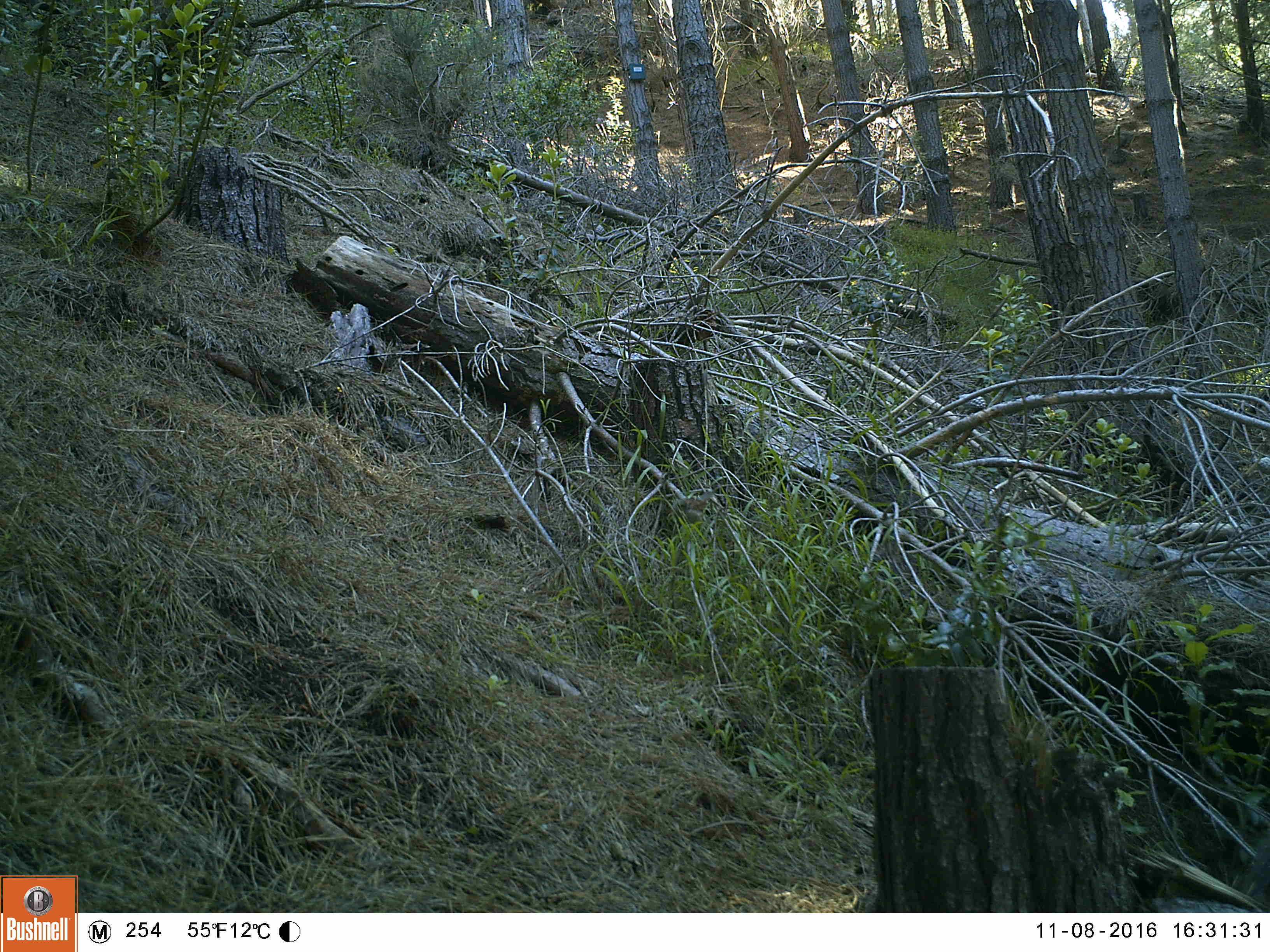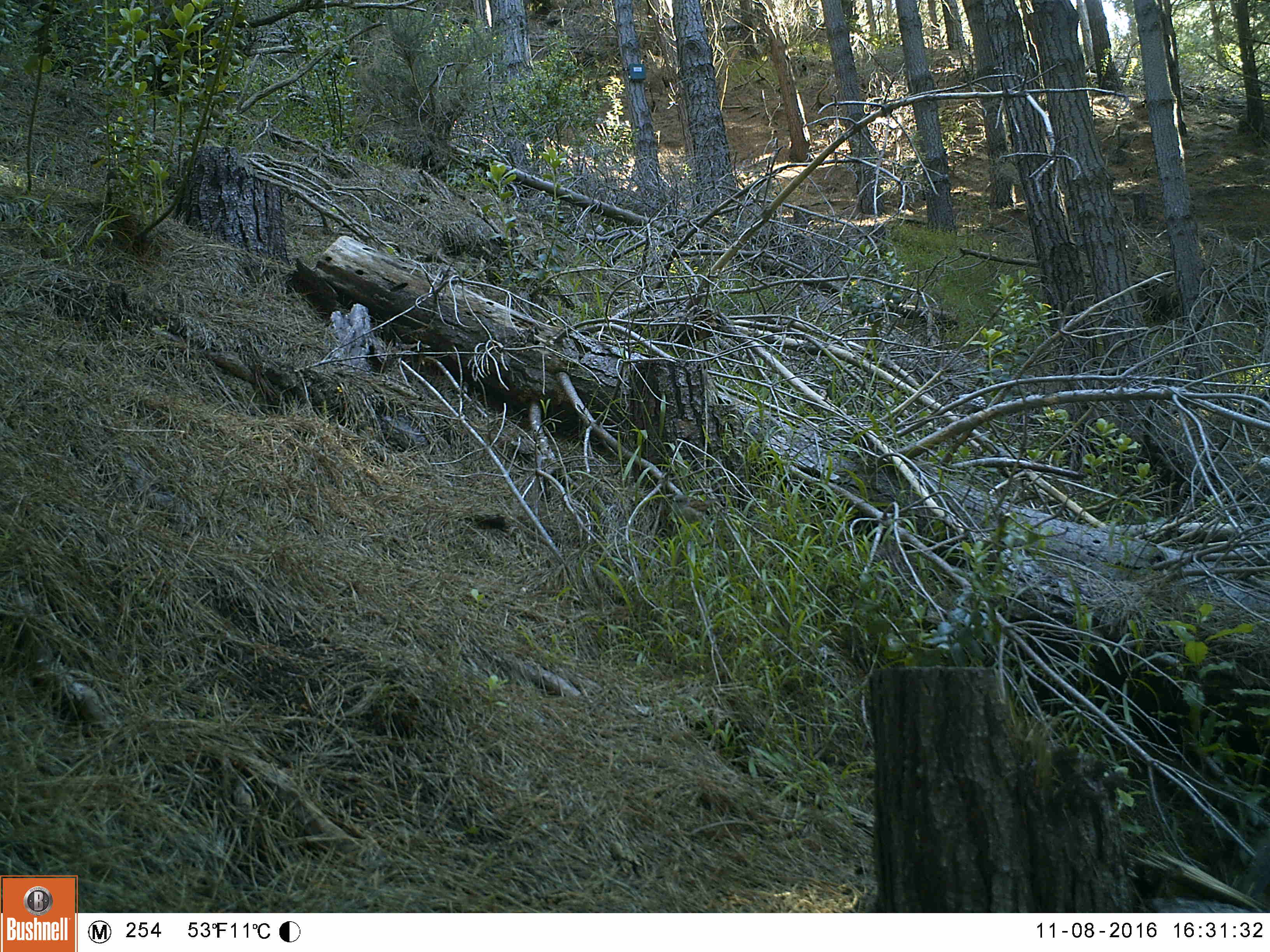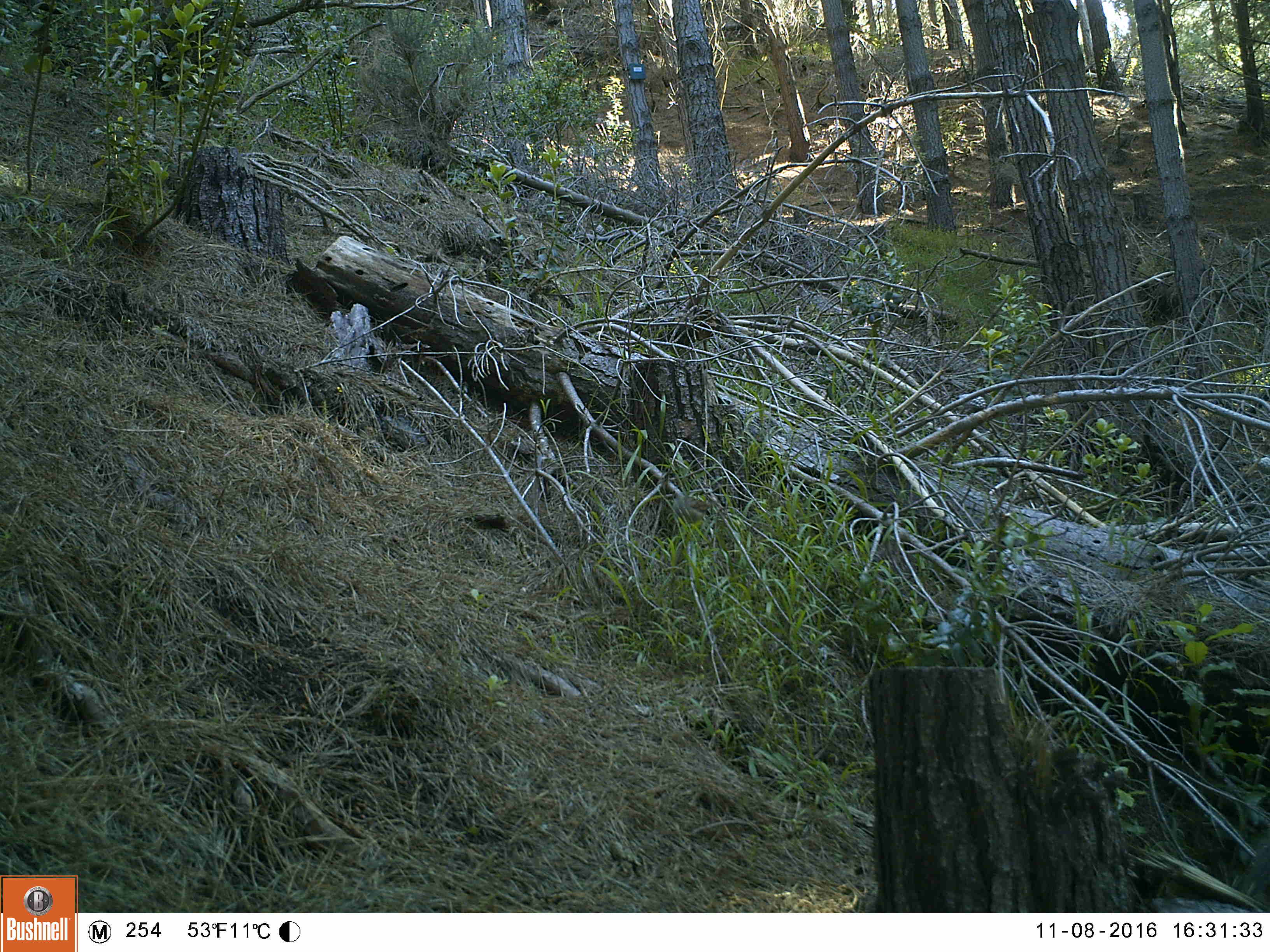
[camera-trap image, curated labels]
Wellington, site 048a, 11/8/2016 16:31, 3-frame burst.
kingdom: Animalia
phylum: Chordata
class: Aves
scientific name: Aves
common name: bird